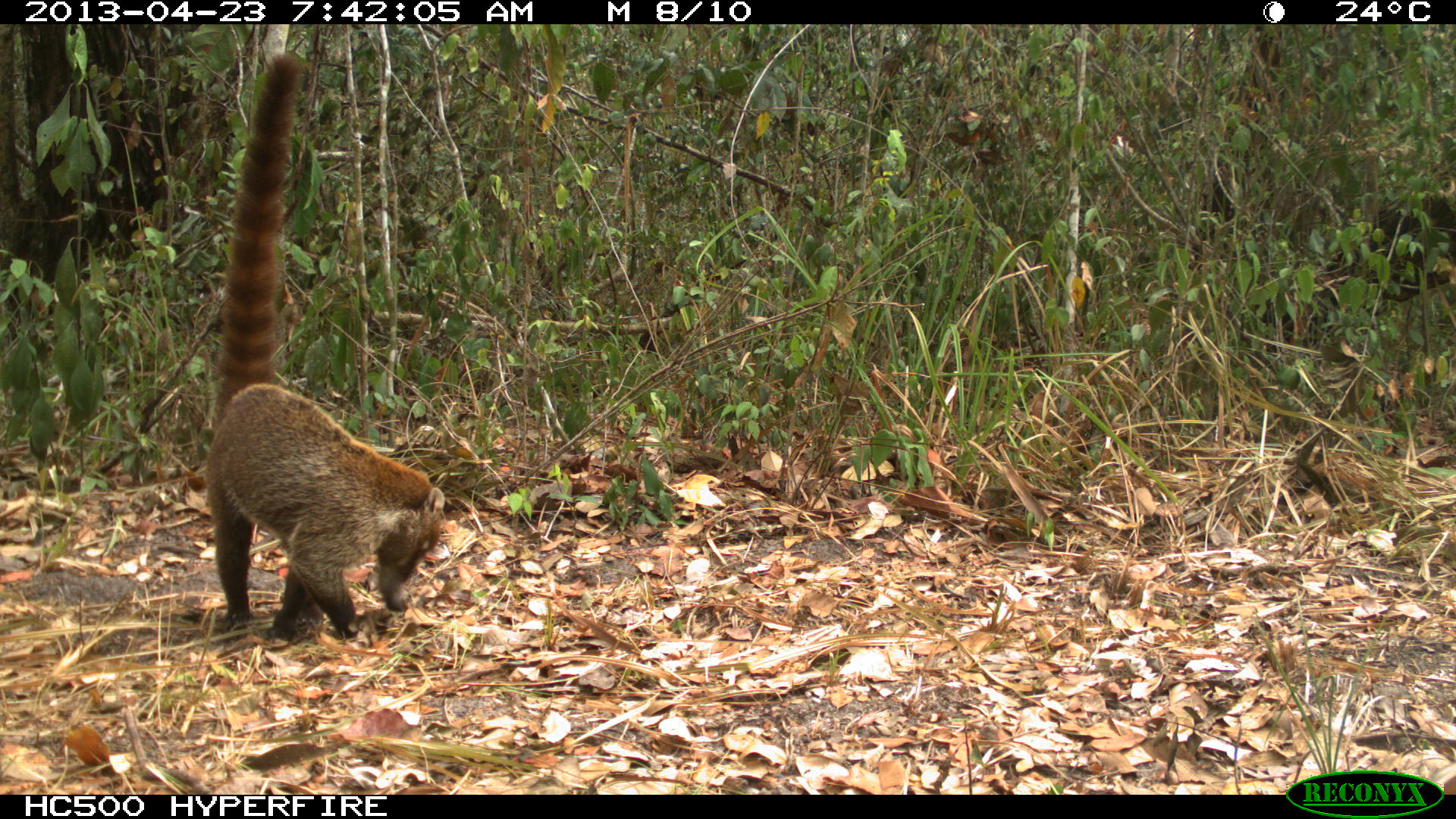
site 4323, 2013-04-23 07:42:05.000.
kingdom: Animalia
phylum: Chordata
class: Mammalia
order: Carnivora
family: Procyonidae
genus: Nasua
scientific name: Nasua narica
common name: white-nosed coati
Nasua narica (white-nosed coati), count 1.